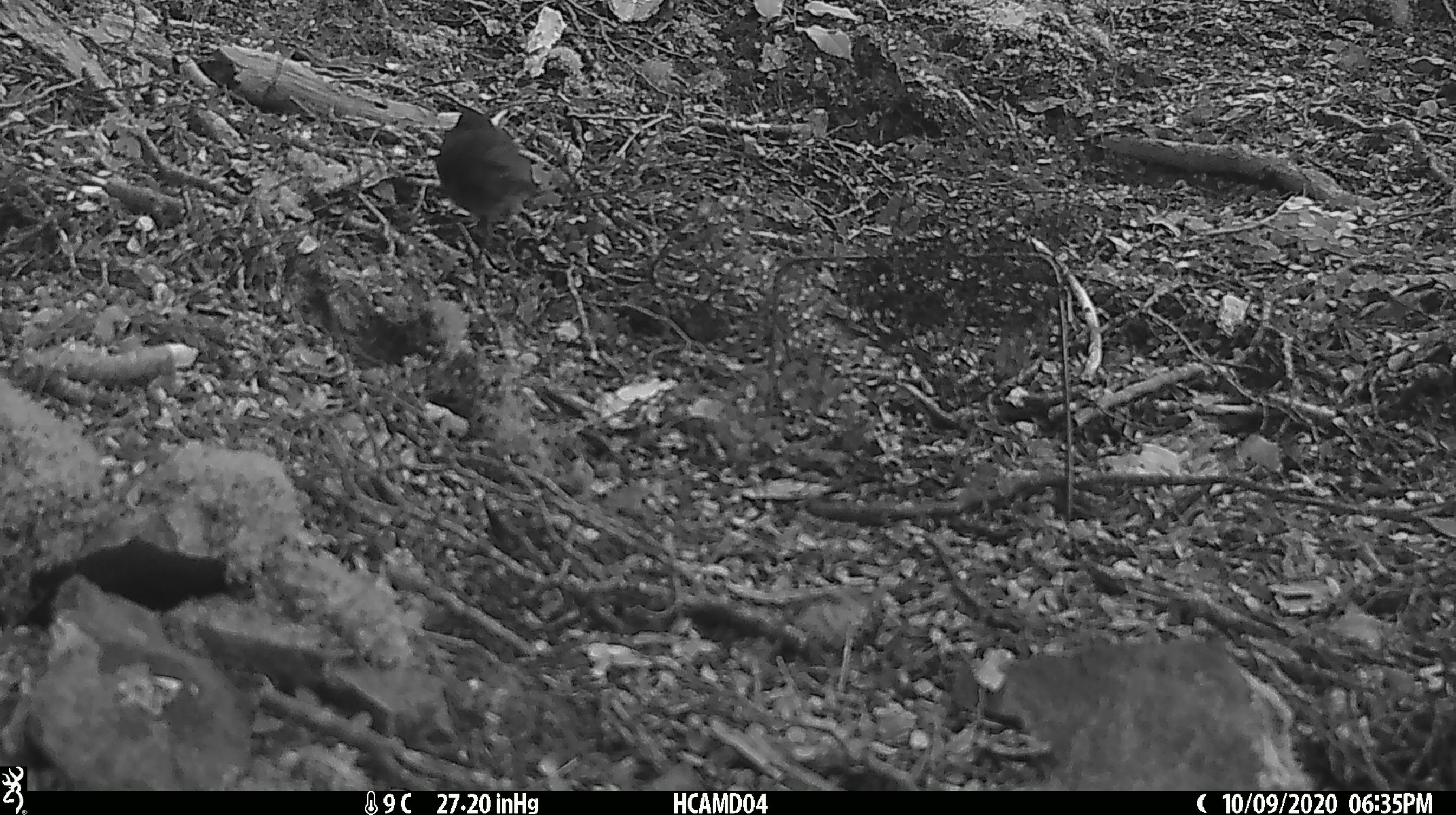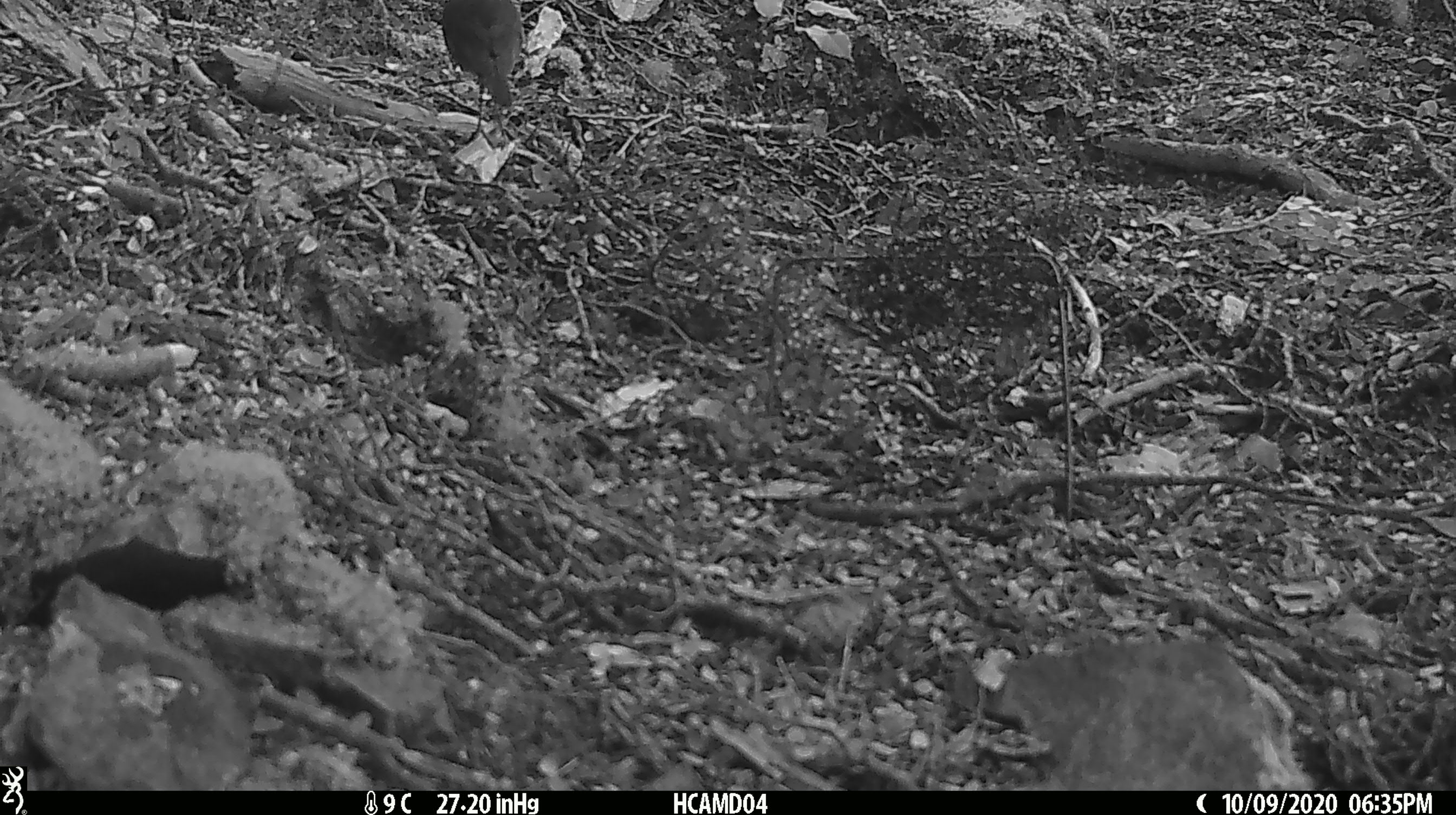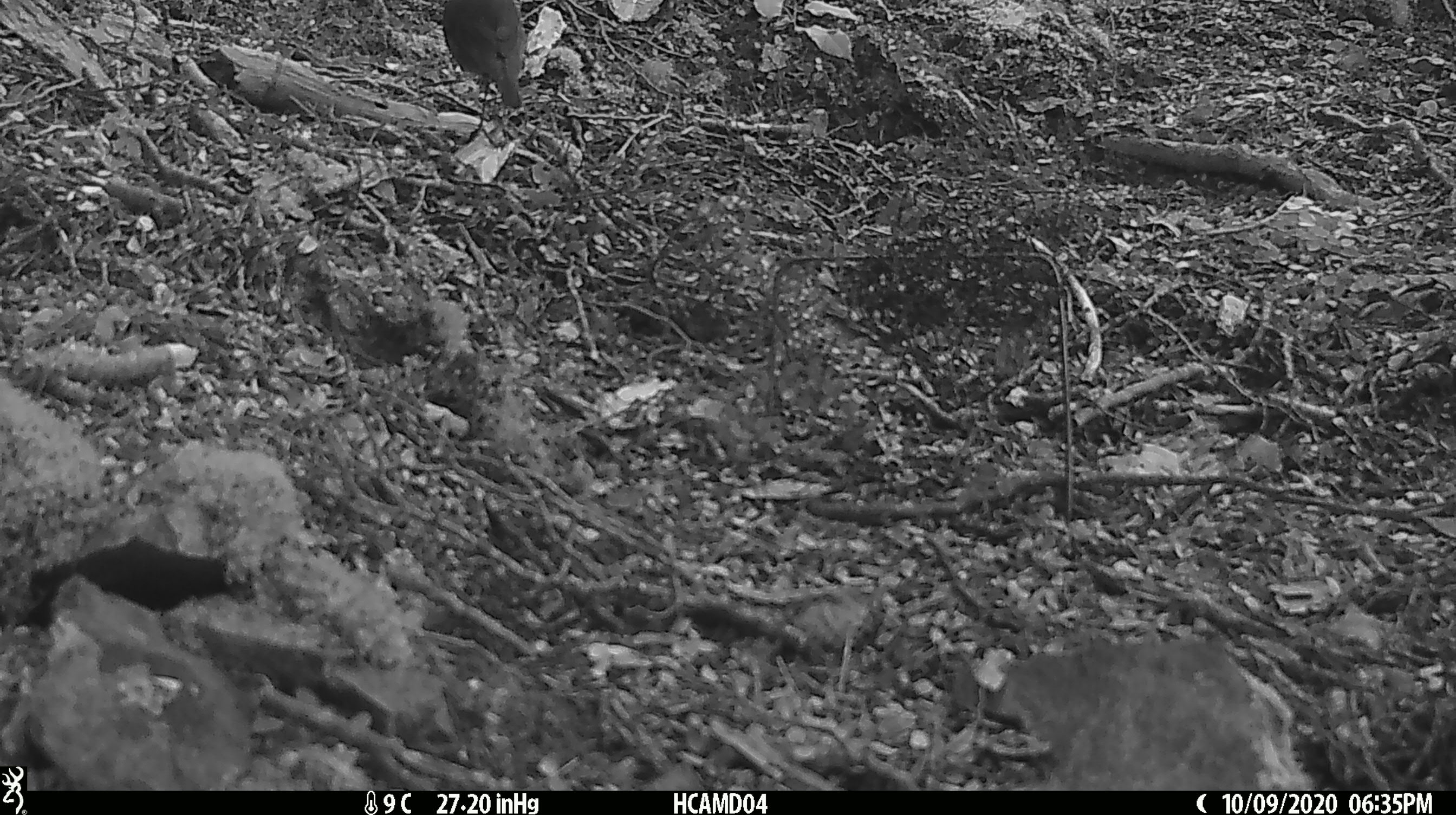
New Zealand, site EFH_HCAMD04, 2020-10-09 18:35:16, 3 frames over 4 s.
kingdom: Animalia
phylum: Chordata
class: Aves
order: Passeriformes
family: Petroicidae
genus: Petroica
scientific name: Petroica australis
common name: new zealand robin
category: robin